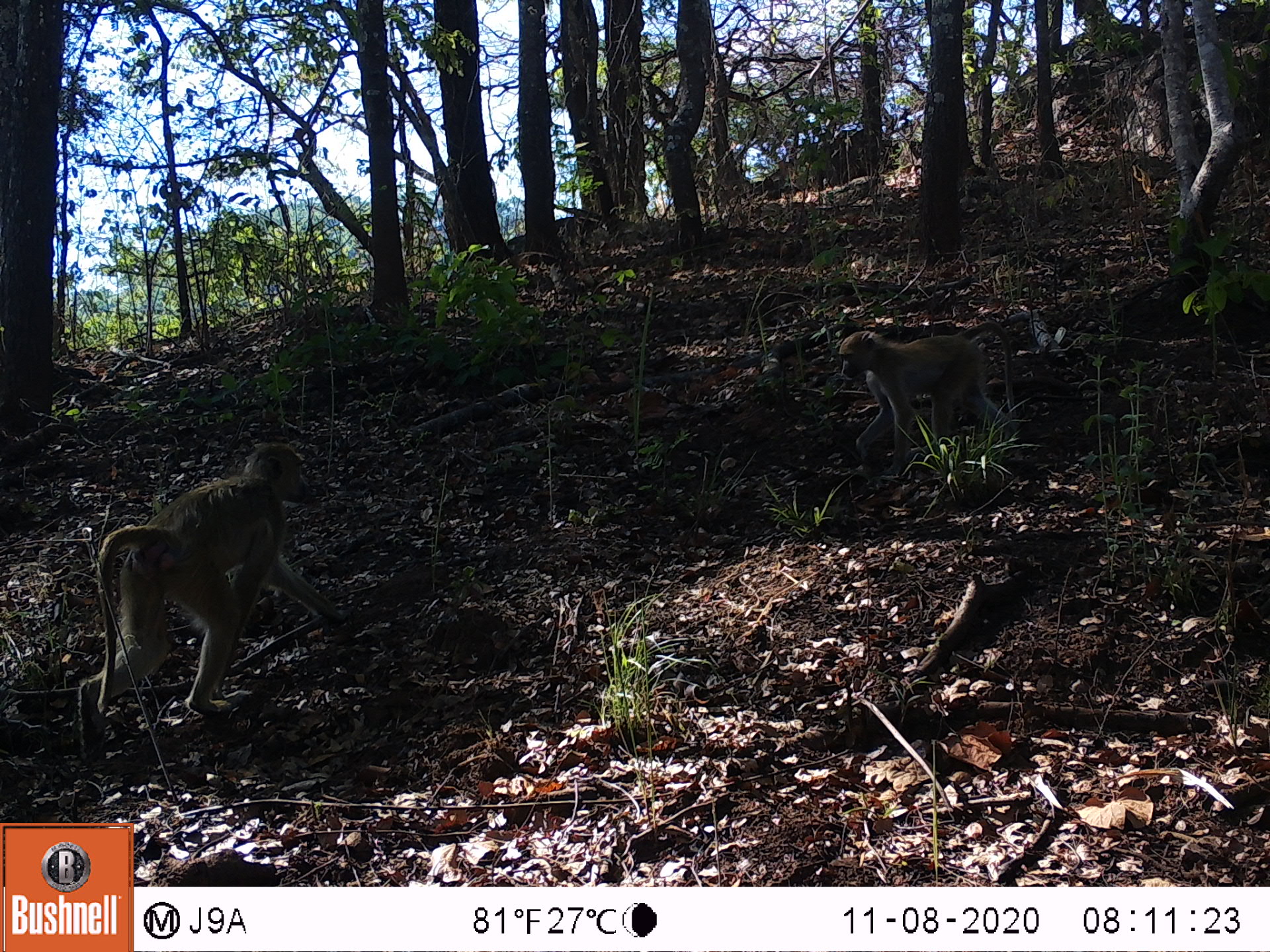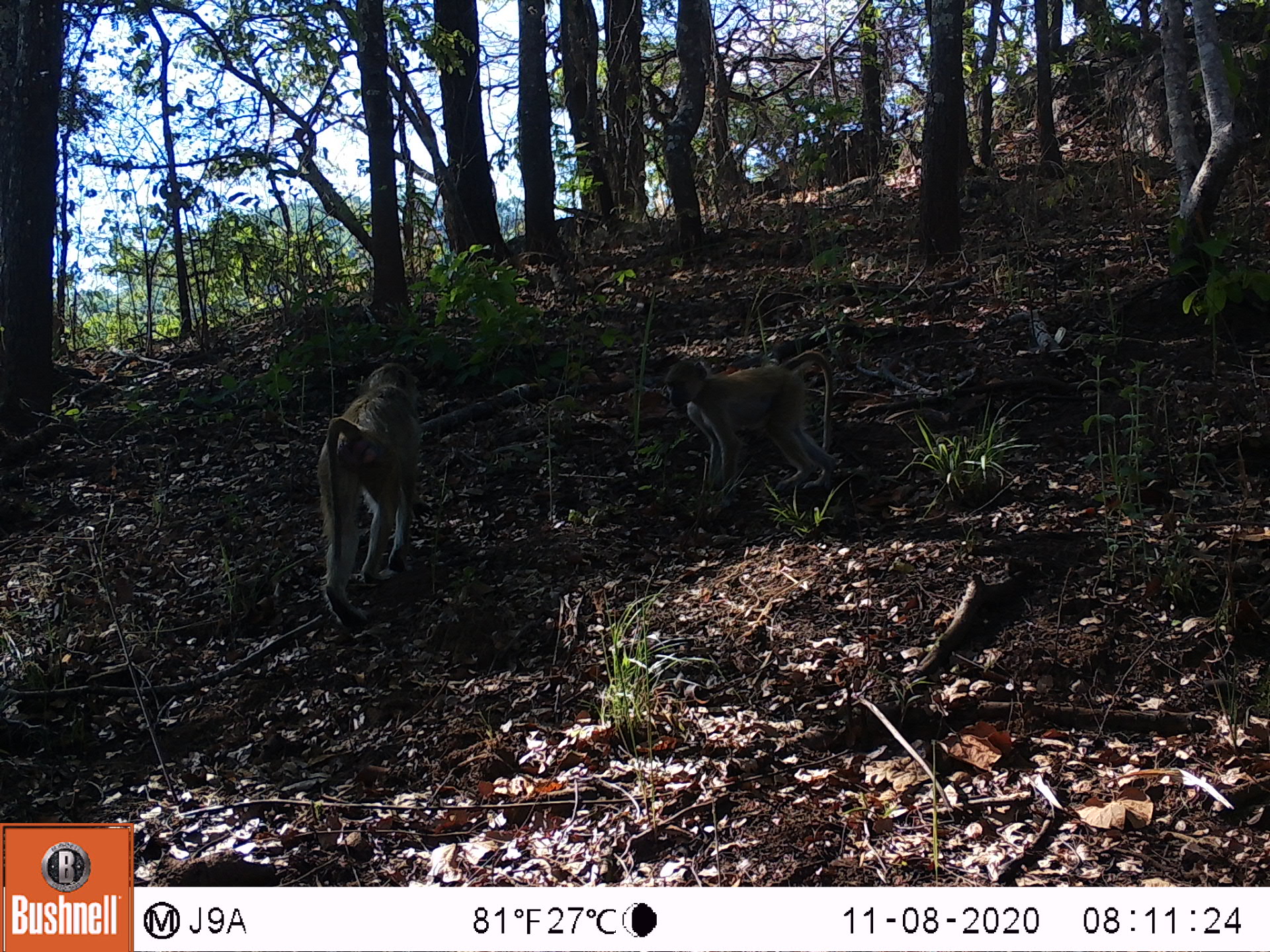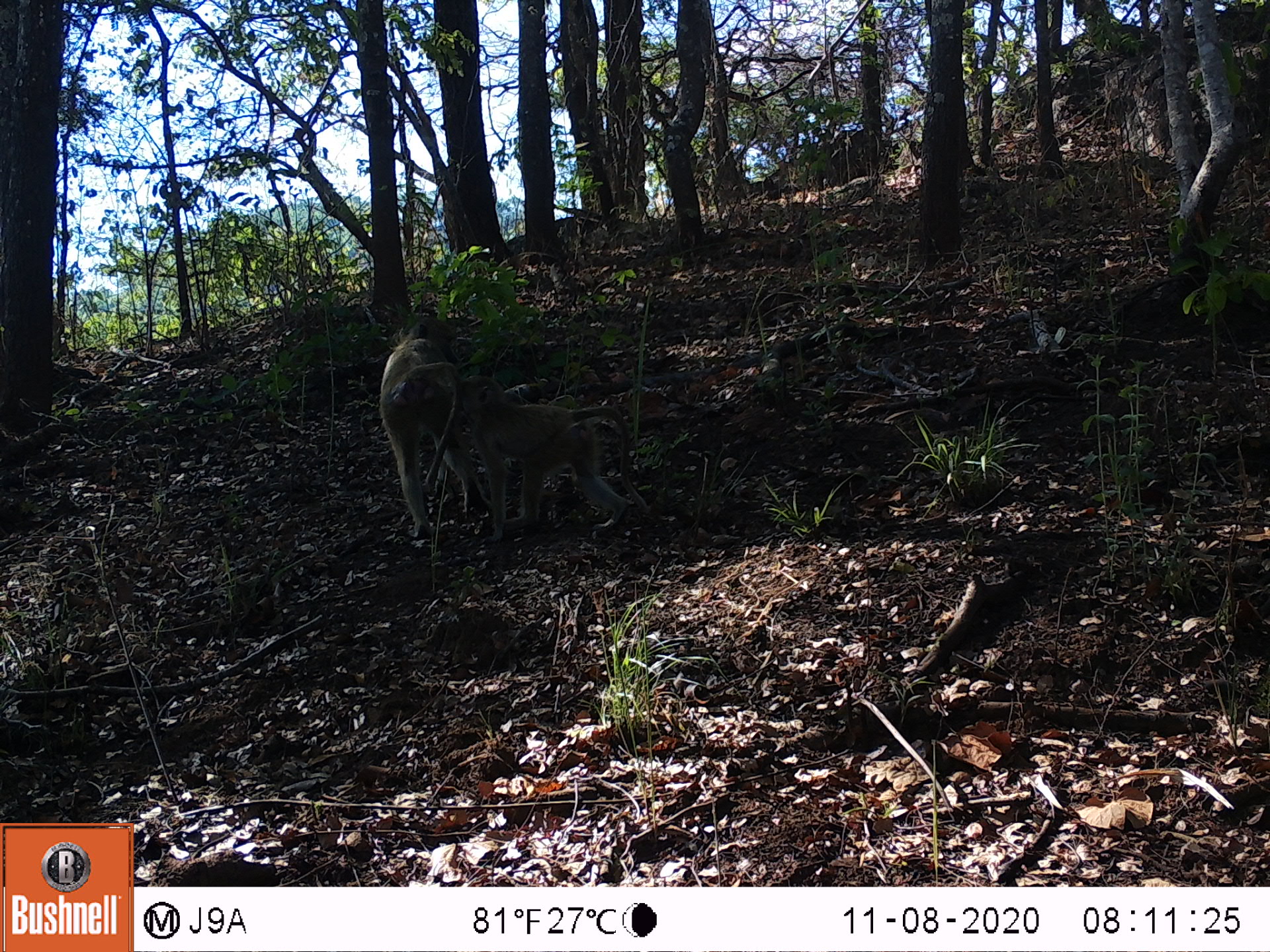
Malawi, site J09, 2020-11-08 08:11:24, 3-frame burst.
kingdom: Animalia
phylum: Chordata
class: Mammalia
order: Primates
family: Cercopithecidae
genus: Papio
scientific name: Papio cynocephalus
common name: yellow baboon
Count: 2.